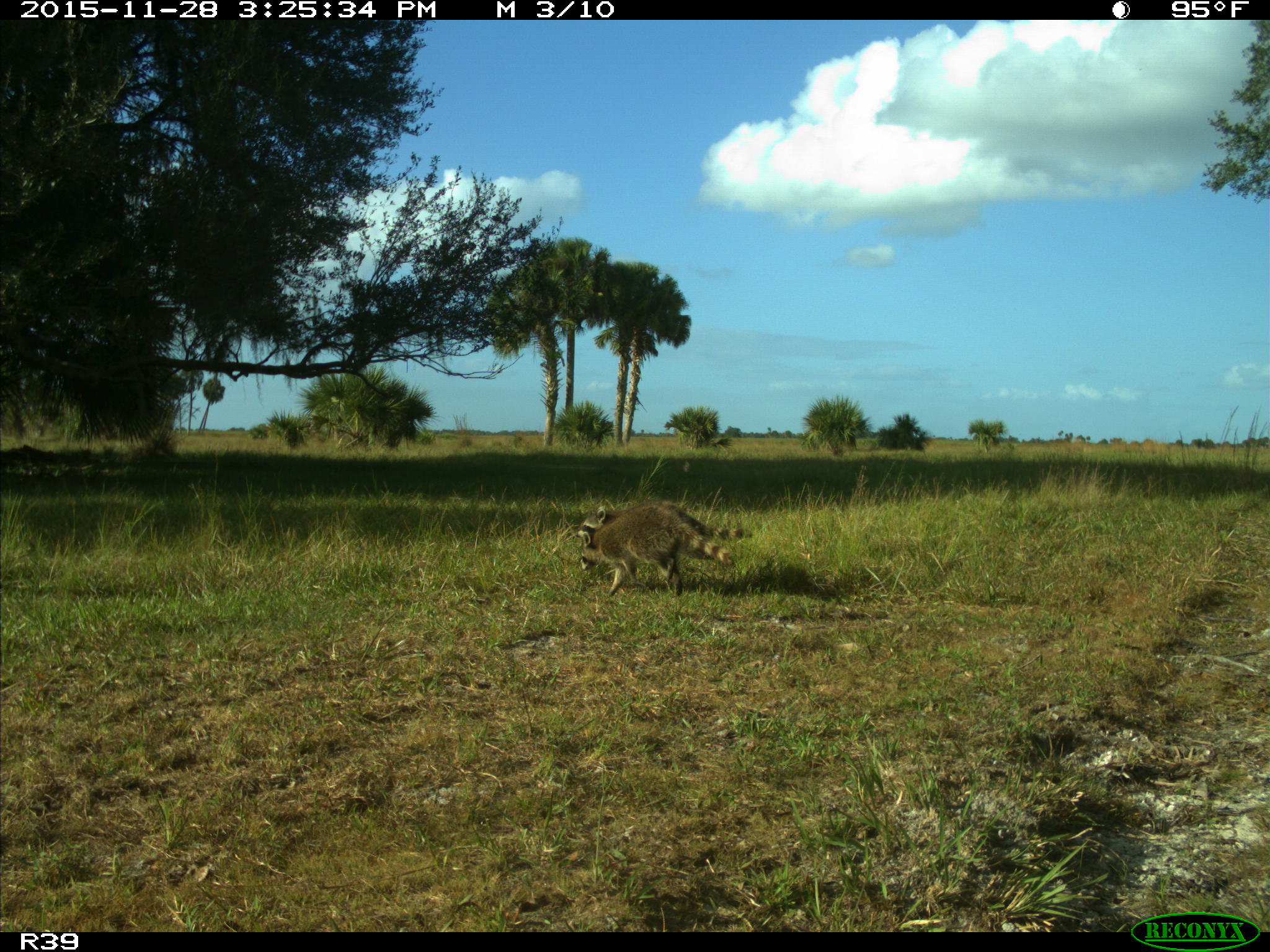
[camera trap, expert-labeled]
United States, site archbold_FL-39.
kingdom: Animalia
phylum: Chordata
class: Mammalia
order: Carnivora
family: Procyonidae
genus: Procyon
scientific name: Procyon lotor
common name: common raccoon